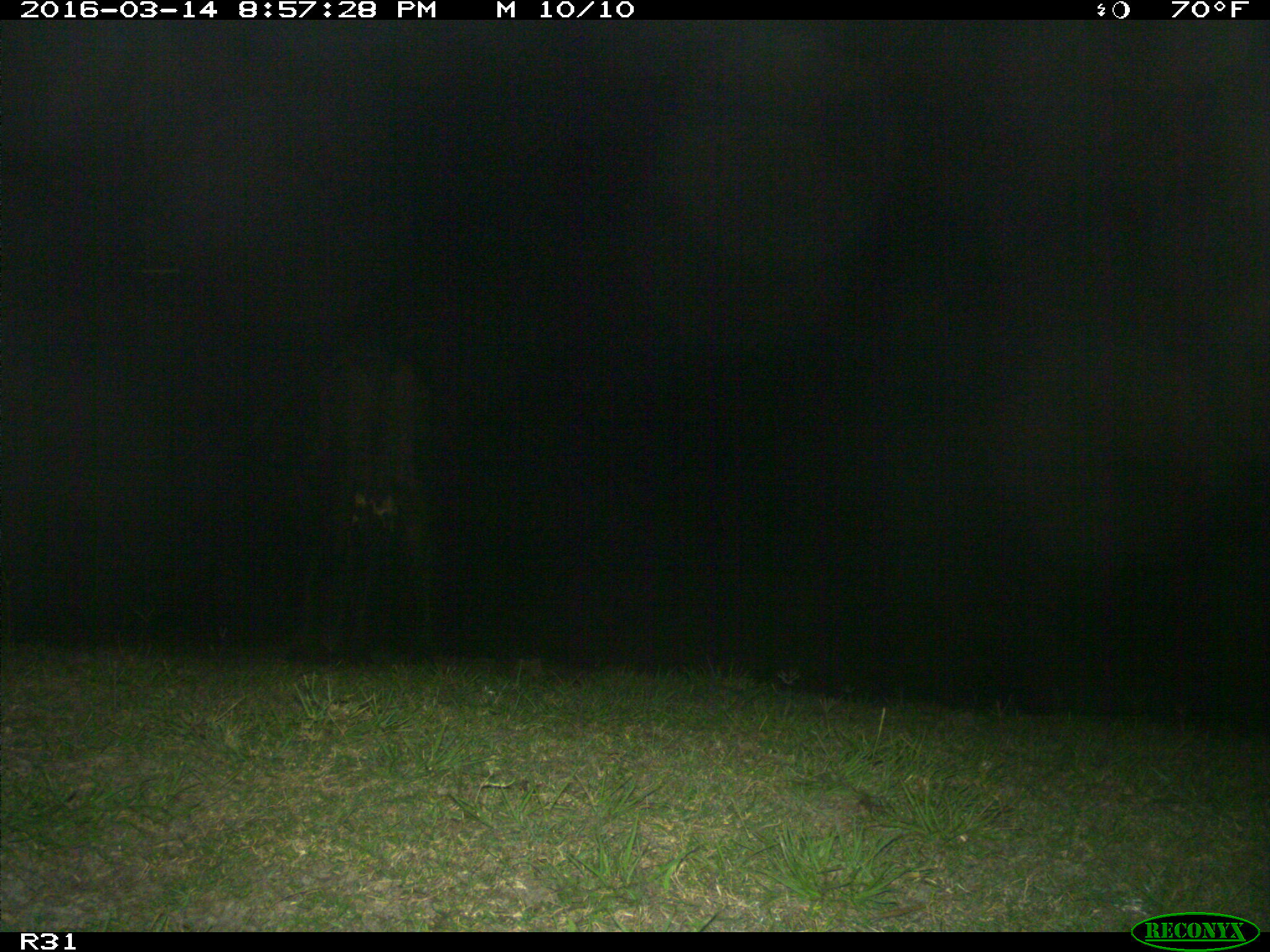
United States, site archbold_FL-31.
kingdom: Animalia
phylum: Chordata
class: Mammalia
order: Artiodactyla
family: Bovidae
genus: Bos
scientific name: Bos taurus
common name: domestic cow